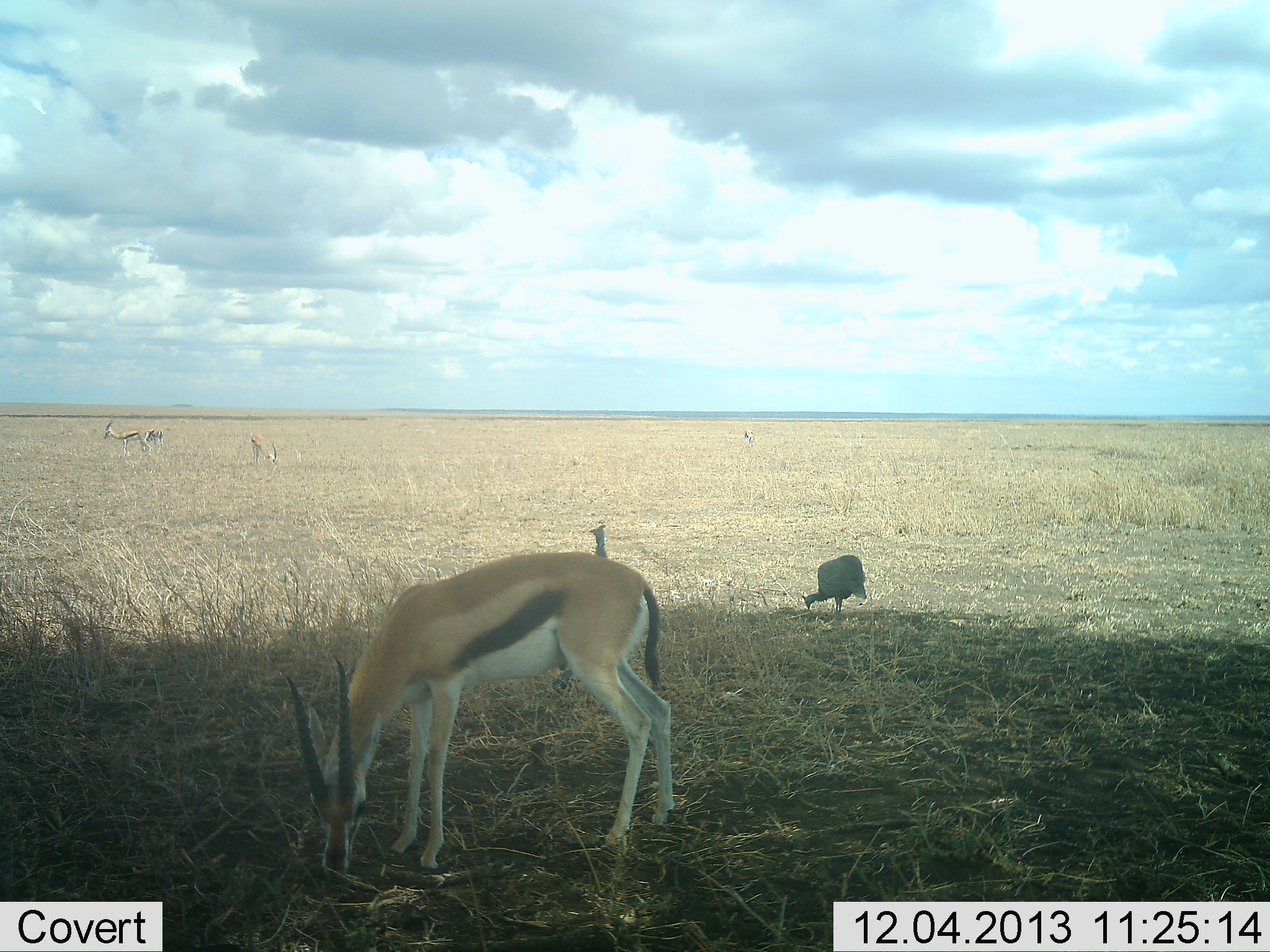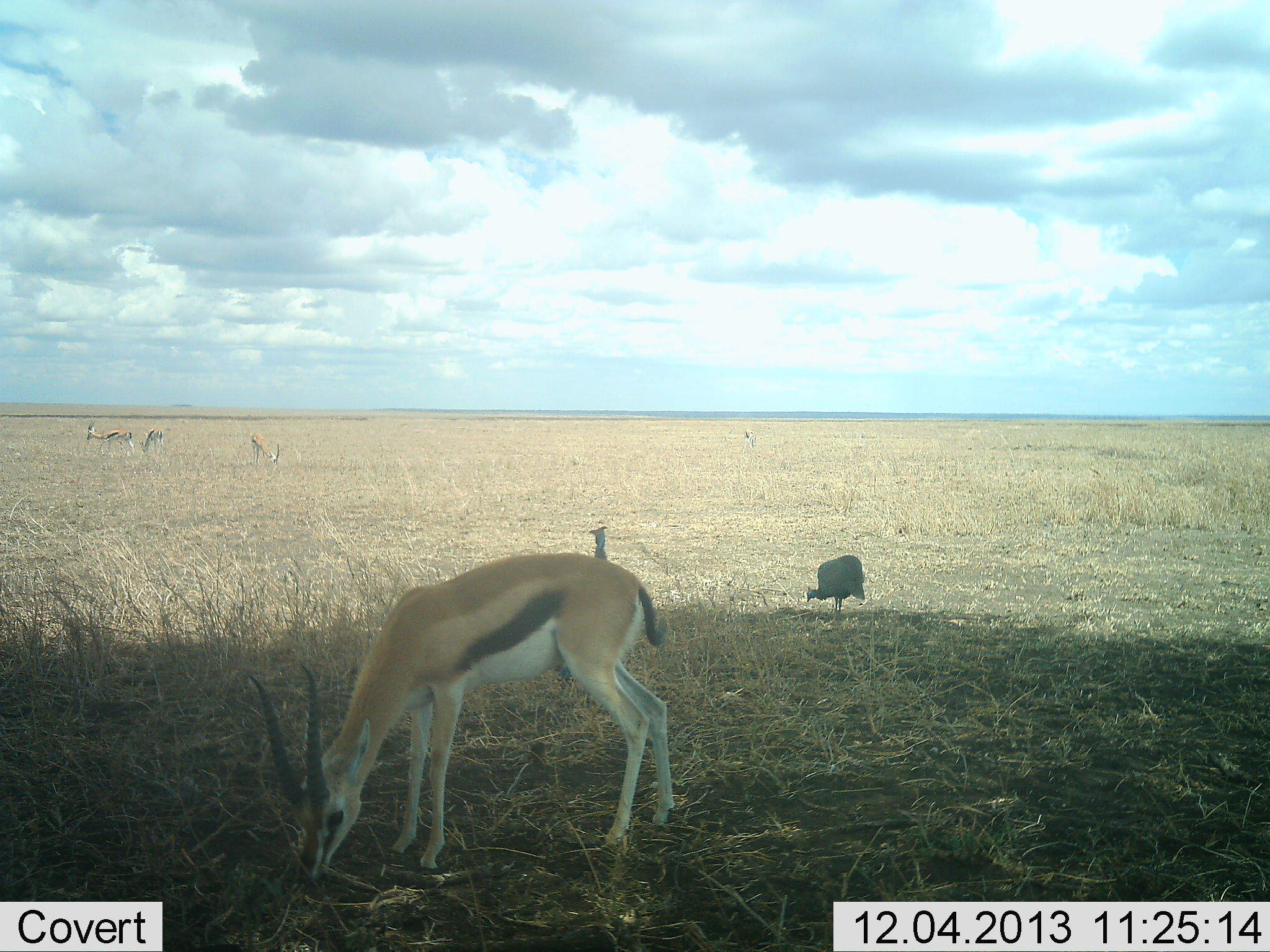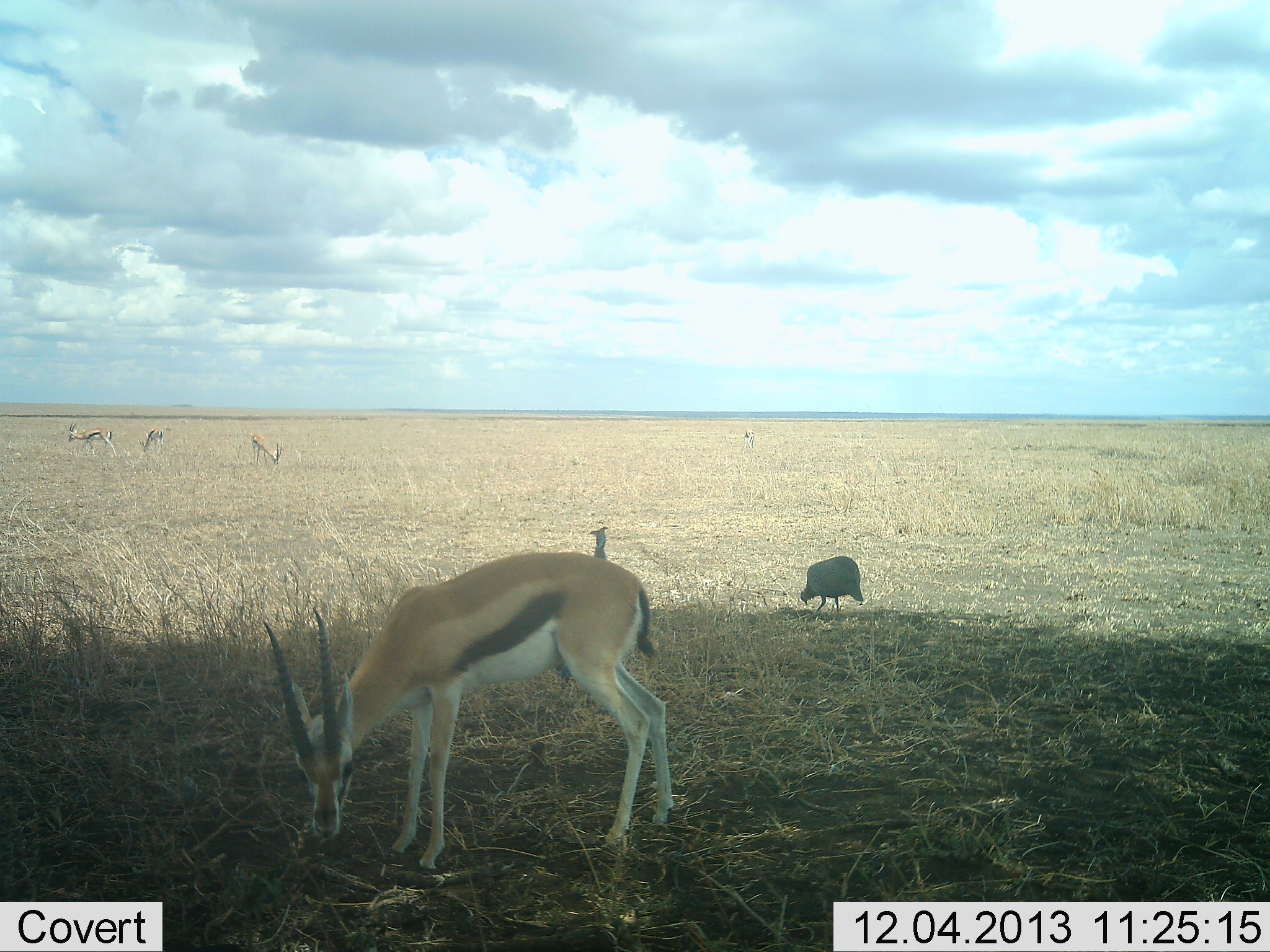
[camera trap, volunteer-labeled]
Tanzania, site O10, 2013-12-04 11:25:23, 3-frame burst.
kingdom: Animalia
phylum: Chordata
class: Mammalia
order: Artiodactyla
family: Bovidae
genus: Eudorcas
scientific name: Eudorcas thomsonii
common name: thomson's gazelle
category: gazellethomsons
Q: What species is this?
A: Gazellethomsons (thomson's gazelle) (Eudorcas thomsonii).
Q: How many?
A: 4.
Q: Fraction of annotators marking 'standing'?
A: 42%.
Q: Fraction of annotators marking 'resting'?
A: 0%.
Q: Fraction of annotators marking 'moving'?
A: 17%.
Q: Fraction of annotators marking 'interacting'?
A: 0%.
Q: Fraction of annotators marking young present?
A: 0%.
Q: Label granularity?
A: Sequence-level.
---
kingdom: Animalia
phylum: Chordata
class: Aves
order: Galliformes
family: Numididae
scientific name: Numididae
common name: guinea fowl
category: guineafowl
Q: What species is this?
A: Guineafowl (guinea fowl) (Numididae).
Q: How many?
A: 2.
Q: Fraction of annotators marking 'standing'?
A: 70%.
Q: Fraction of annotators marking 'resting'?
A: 0%.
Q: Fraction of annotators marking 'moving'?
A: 10%.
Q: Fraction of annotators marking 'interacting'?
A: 0%.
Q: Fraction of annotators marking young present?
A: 0%.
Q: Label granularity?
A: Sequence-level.